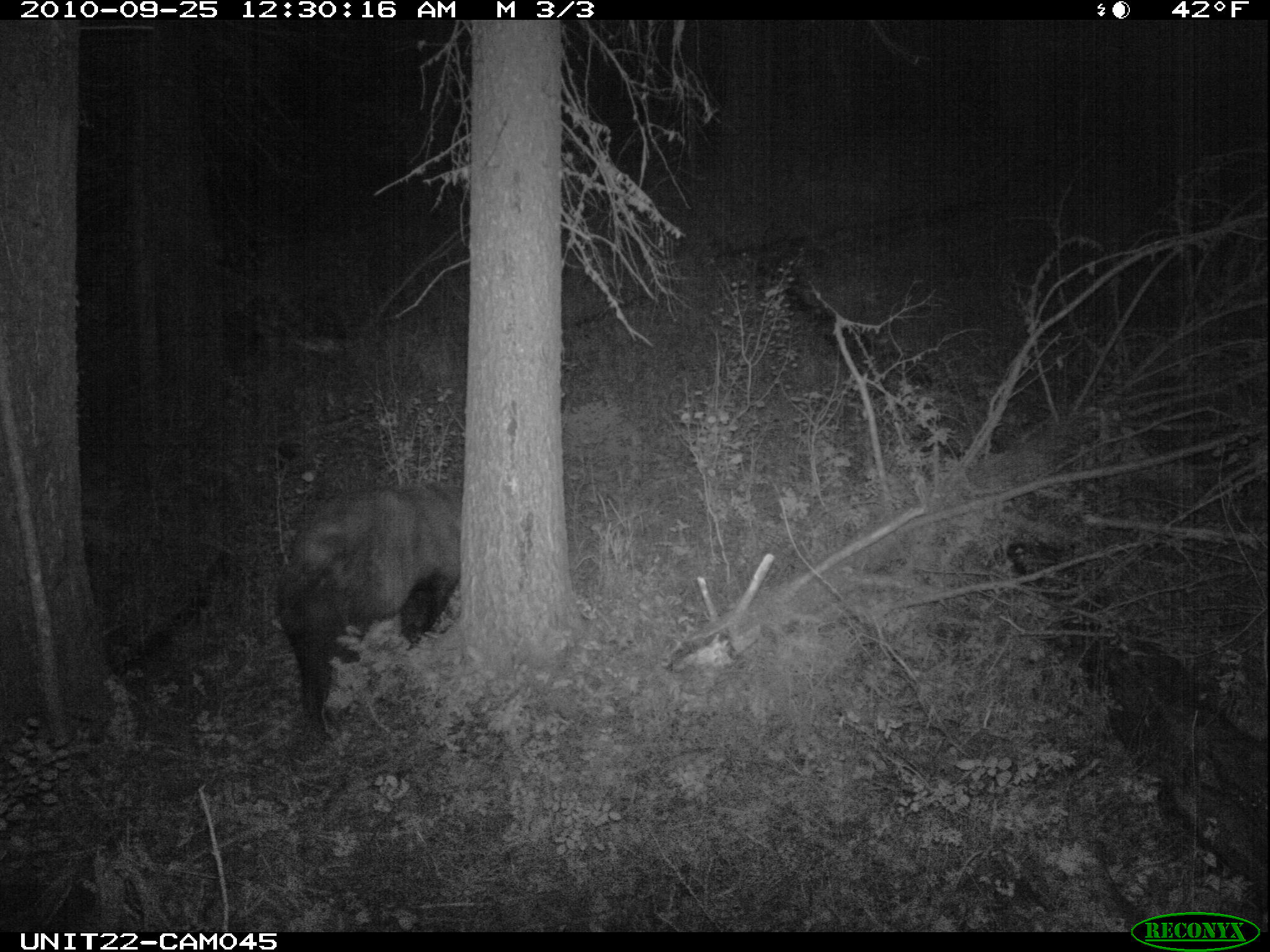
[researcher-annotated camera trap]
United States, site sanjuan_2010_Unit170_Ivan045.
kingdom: Animalia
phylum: Chordata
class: Mammalia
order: Carnivora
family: Ursidae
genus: Ursus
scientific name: Ursus americanus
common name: american black bear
Ursus americanus (american black bear).